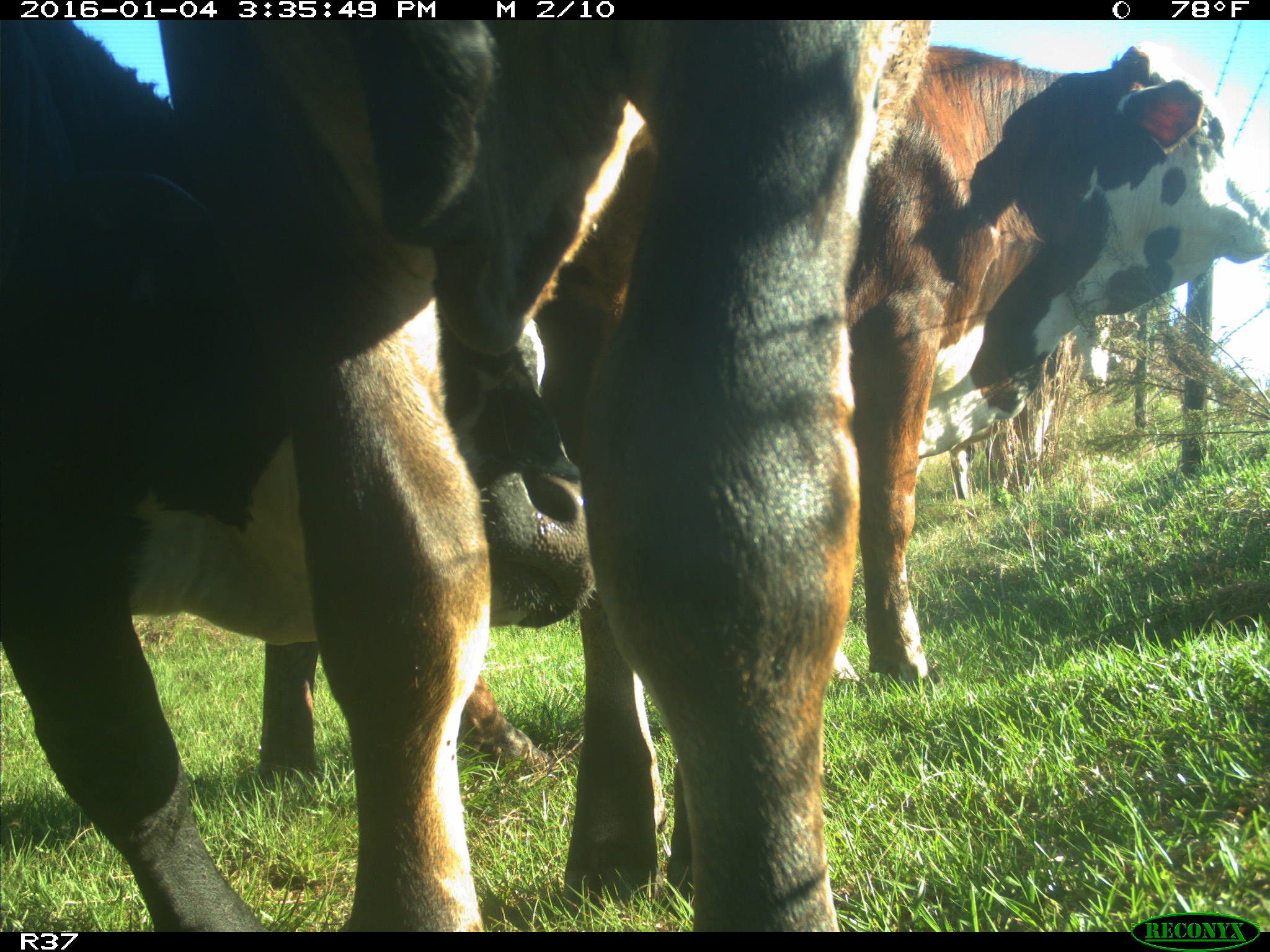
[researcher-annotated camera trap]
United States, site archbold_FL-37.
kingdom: Animalia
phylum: Chordata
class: Mammalia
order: Artiodactyla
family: Bovidae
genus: Bos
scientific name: Bos taurus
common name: domestic cow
Bos taurus (domestic cow).